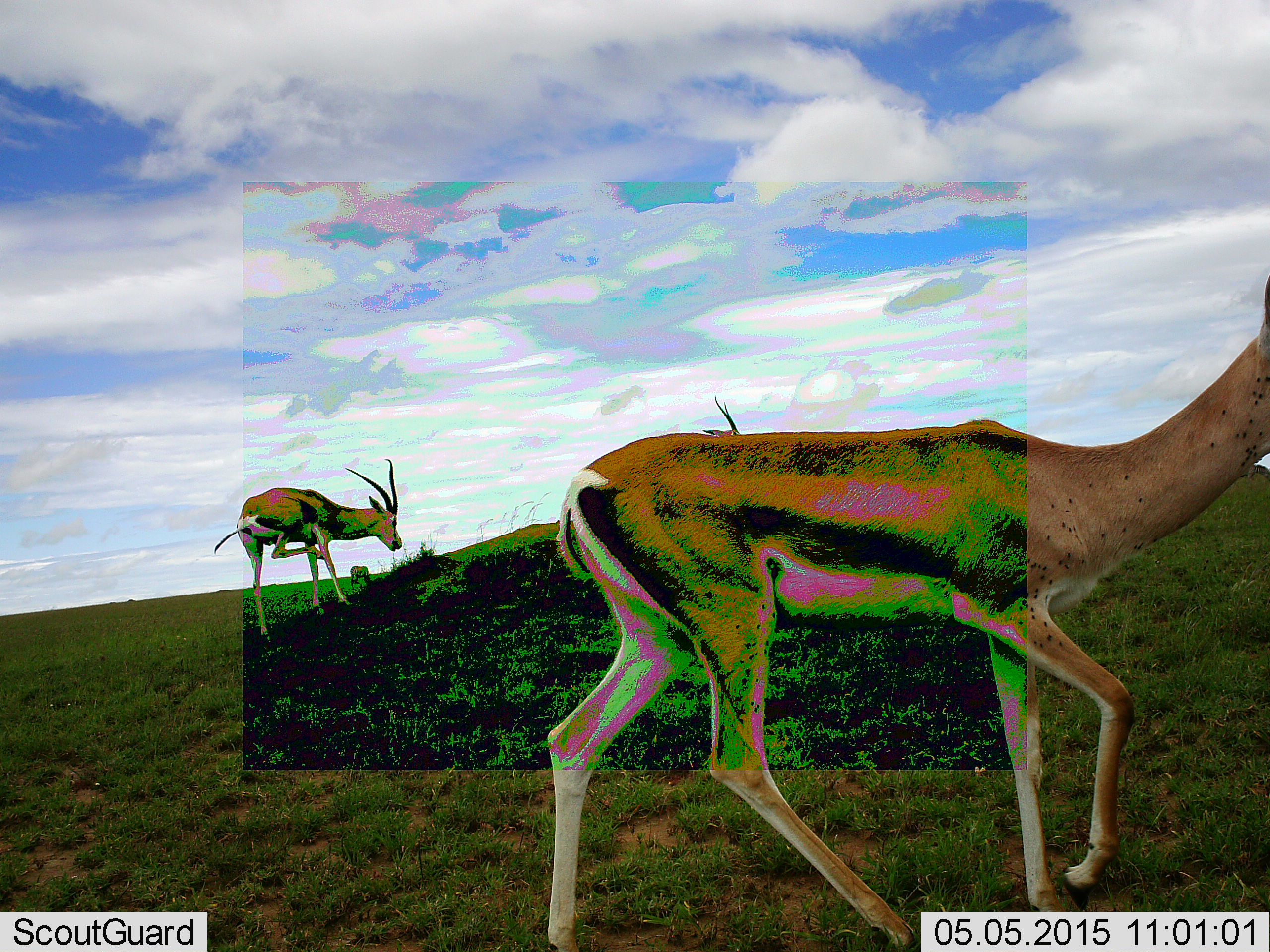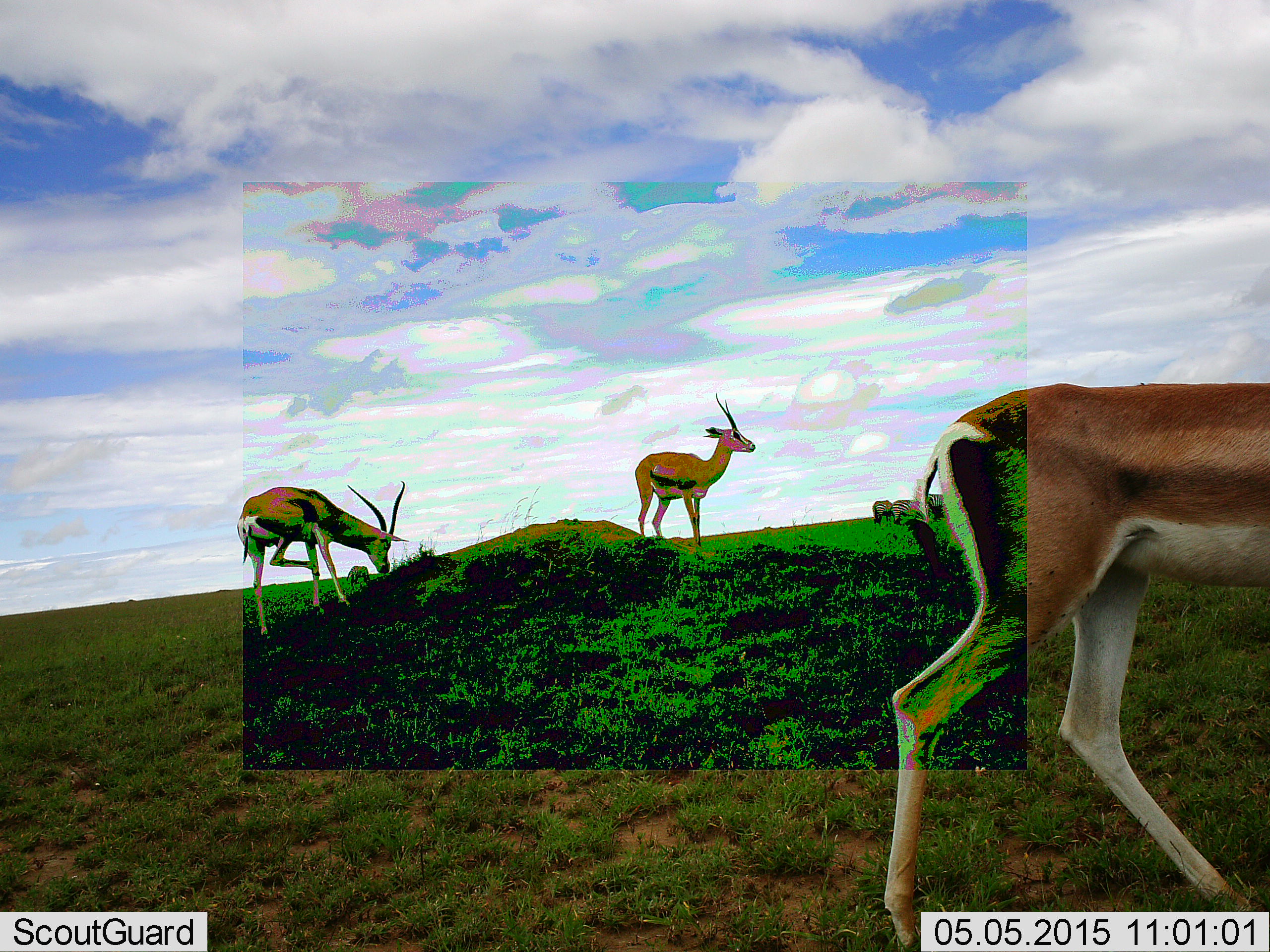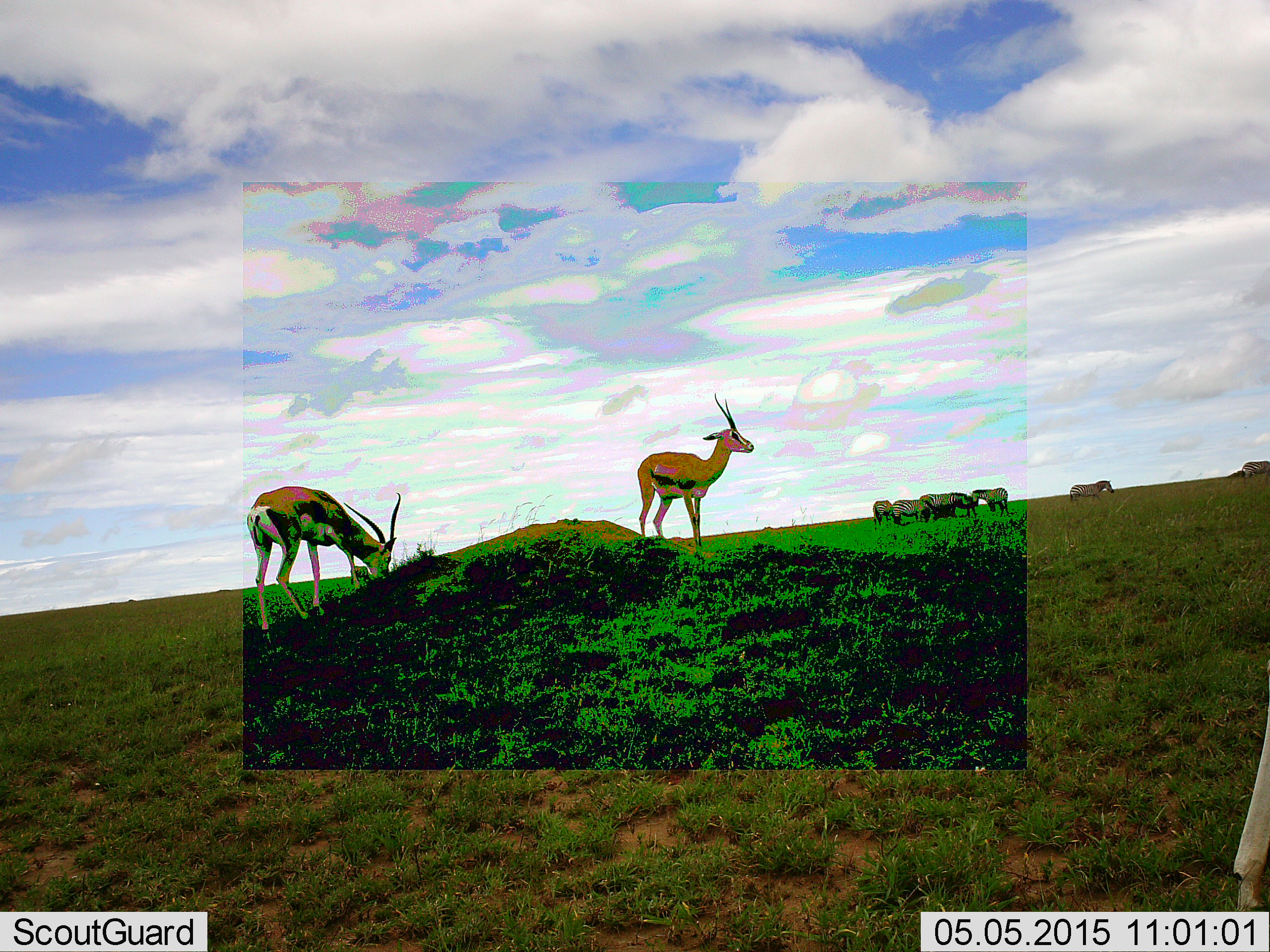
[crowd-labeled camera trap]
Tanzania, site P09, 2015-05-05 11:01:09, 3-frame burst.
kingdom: Animalia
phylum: Chordata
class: Mammalia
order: Artiodactyla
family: Bovidae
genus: Nanger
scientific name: Nanger granti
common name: grant's gazelle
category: gazellegrants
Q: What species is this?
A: Gazellegrants (grant's gazelle) (Nanger granti).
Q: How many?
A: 3.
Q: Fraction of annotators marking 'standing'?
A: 69%.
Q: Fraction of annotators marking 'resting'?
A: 8%.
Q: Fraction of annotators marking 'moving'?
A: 100%.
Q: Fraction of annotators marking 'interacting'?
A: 0%.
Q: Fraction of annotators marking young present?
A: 0%.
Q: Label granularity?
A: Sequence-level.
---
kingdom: Animalia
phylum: Chordata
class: Mammalia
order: Artiodactyla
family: Bovidae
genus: Eudorcas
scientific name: Eudorcas thomsonii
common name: thomson's gazelle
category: gazellethomsons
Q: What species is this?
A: Gazellethomsons (thomson's gazelle) (Eudorcas thomsonii).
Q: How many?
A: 3.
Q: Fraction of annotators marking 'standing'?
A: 69%.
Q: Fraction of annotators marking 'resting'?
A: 0%.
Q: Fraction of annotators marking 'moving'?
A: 54%.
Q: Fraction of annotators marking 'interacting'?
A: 0%.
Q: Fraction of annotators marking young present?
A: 0%.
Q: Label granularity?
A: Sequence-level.